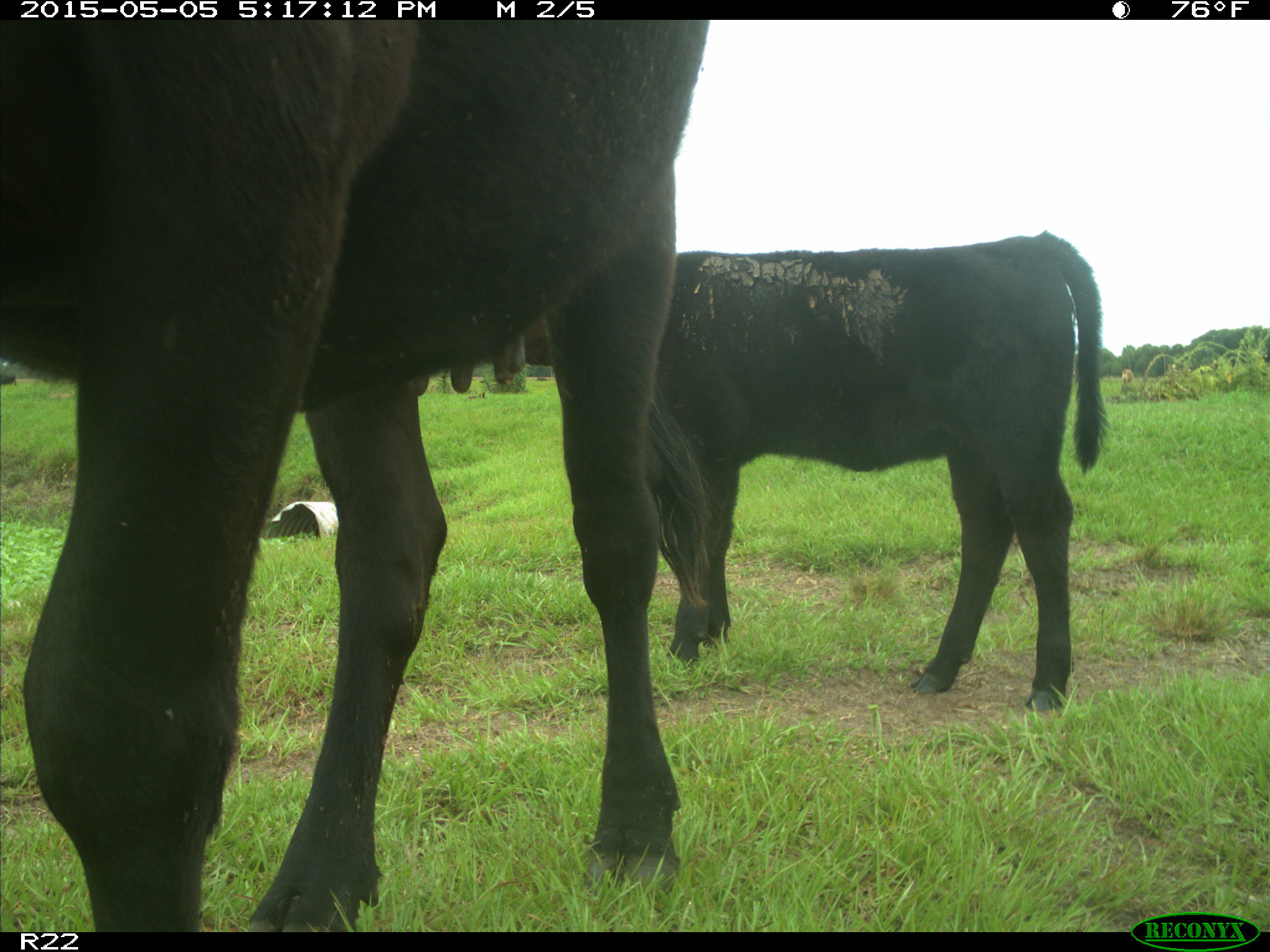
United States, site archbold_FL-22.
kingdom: Animalia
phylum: Chordata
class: Mammalia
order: Artiodactyla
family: Bovidae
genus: Bos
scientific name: Bos taurus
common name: domestic cow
Bos taurus (domestic cow).